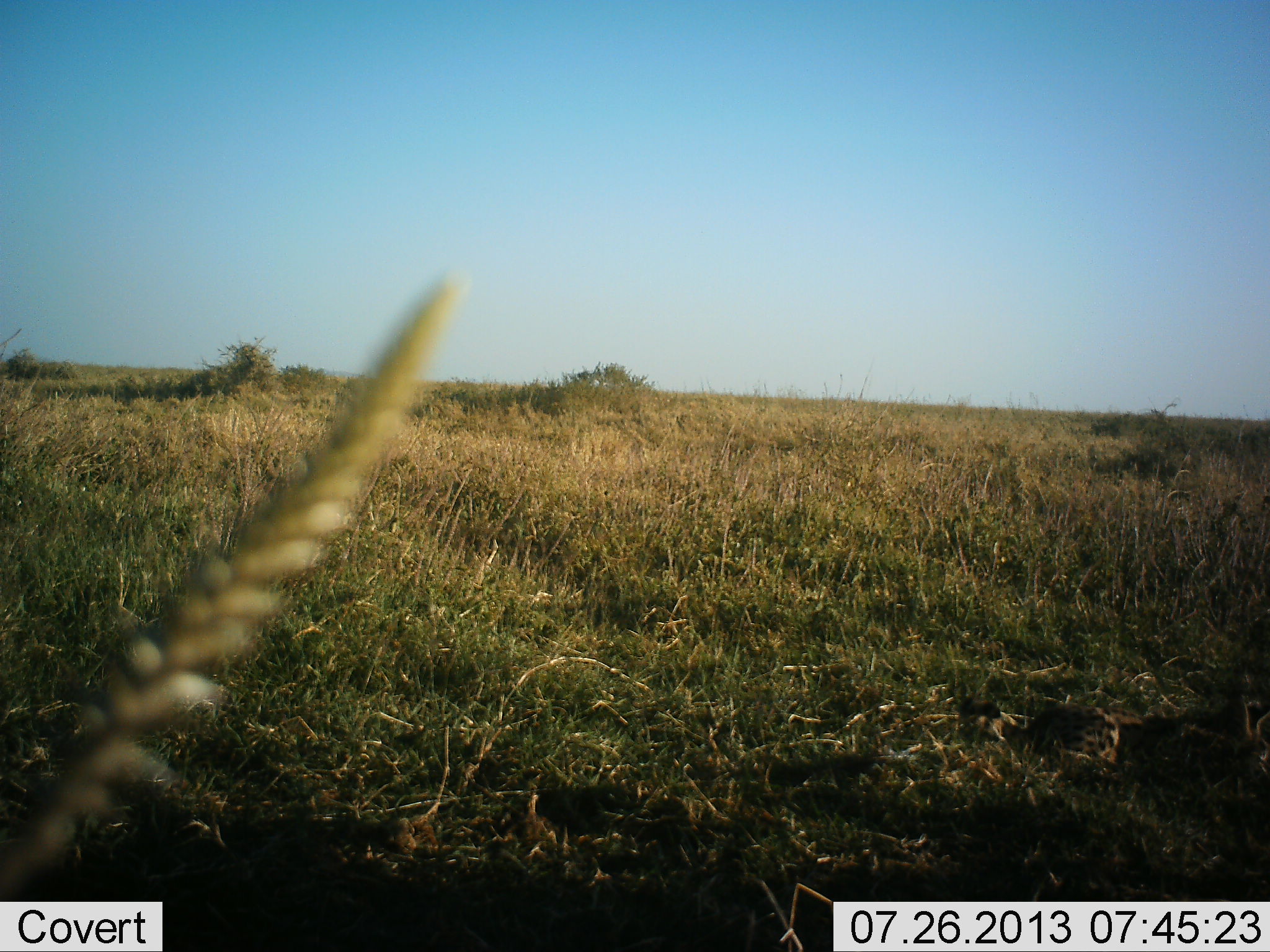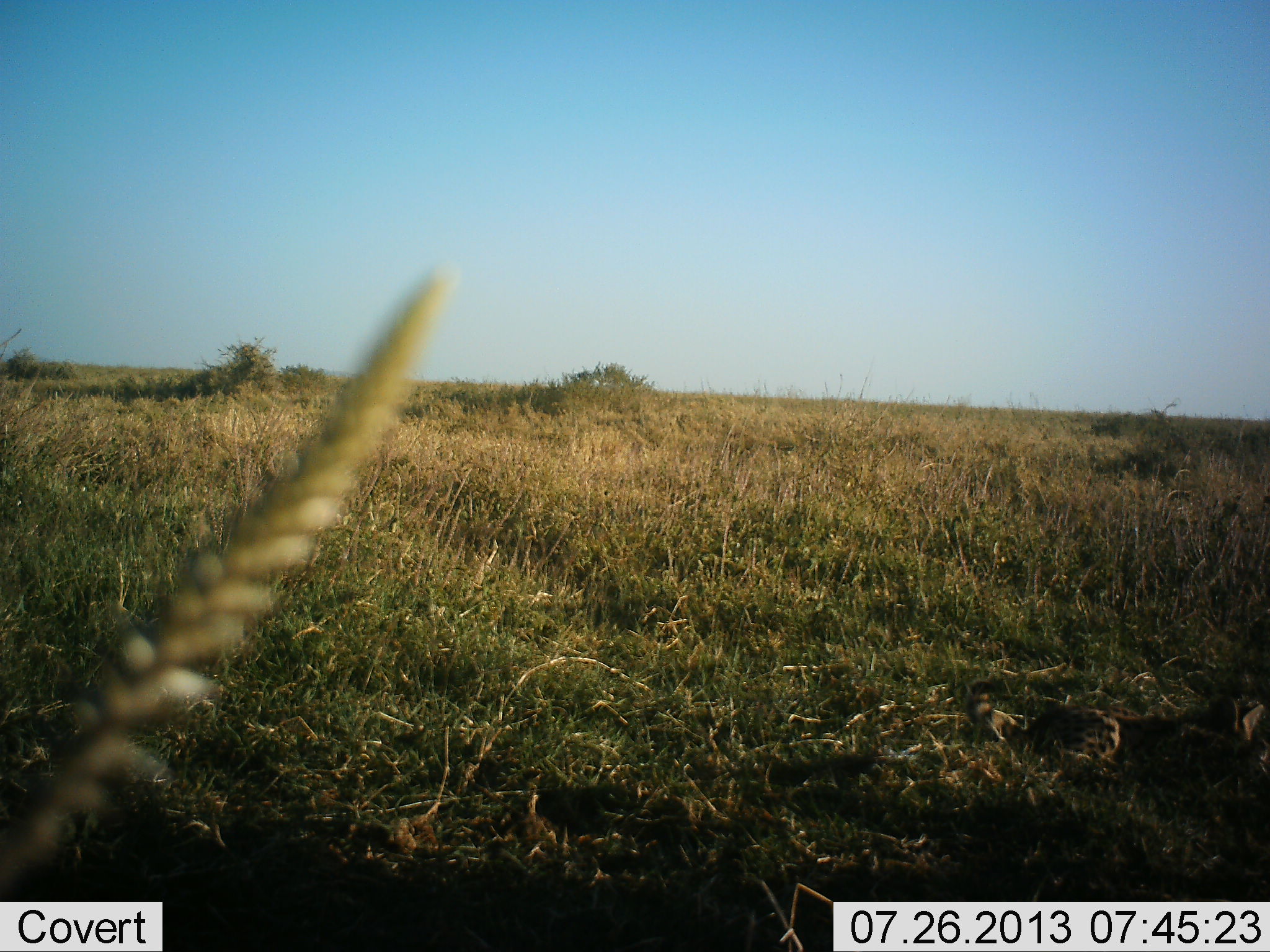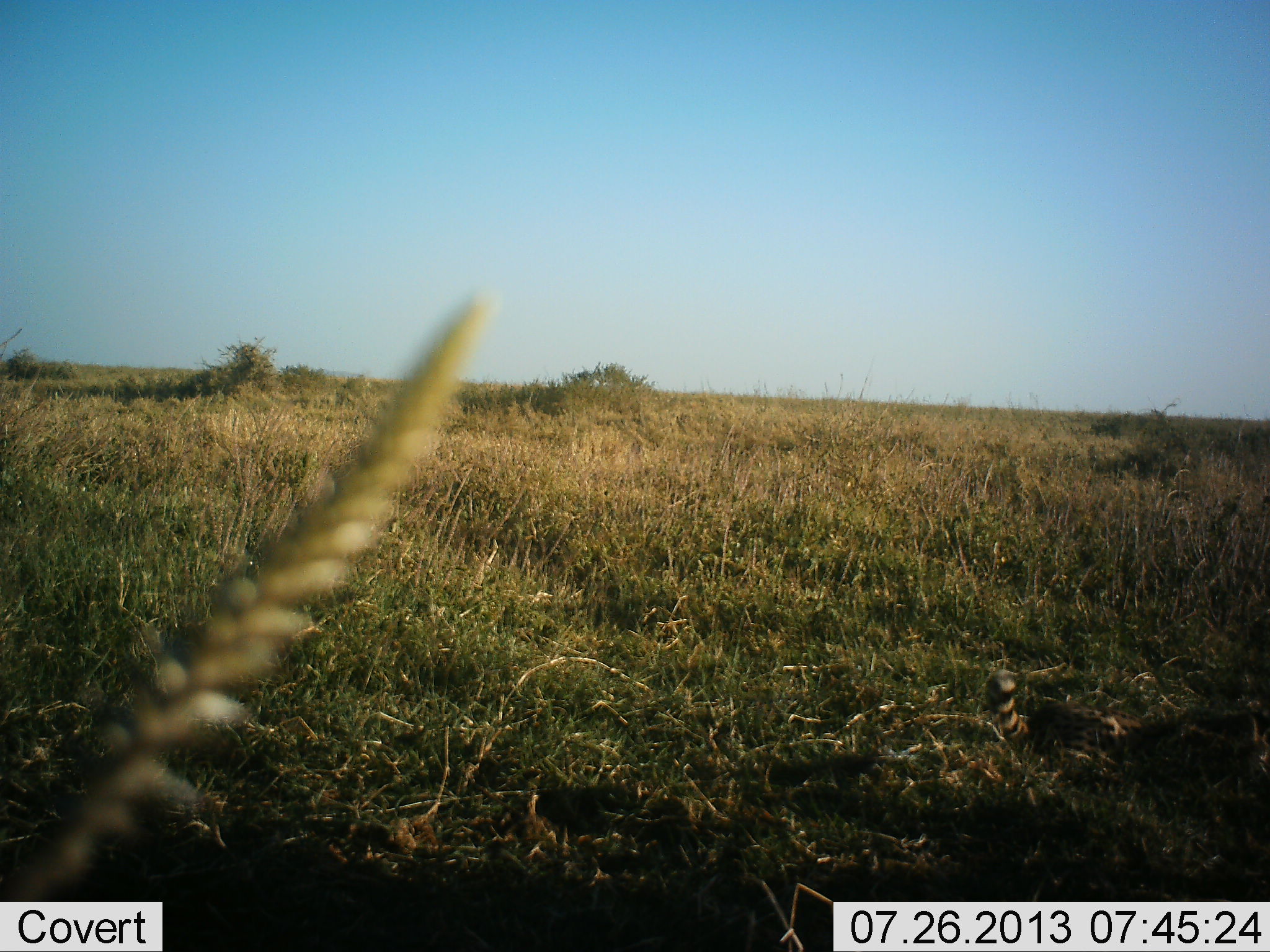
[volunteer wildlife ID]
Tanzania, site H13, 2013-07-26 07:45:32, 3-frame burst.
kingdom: Animalia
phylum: Chordata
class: Mammalia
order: Carnivora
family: Felidae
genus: Acinonyx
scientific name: Acinonyx jubatus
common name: cheetah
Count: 1.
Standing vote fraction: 6%.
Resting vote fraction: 94%.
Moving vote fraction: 0%.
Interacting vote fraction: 0%.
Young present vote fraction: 0%.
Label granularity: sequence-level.